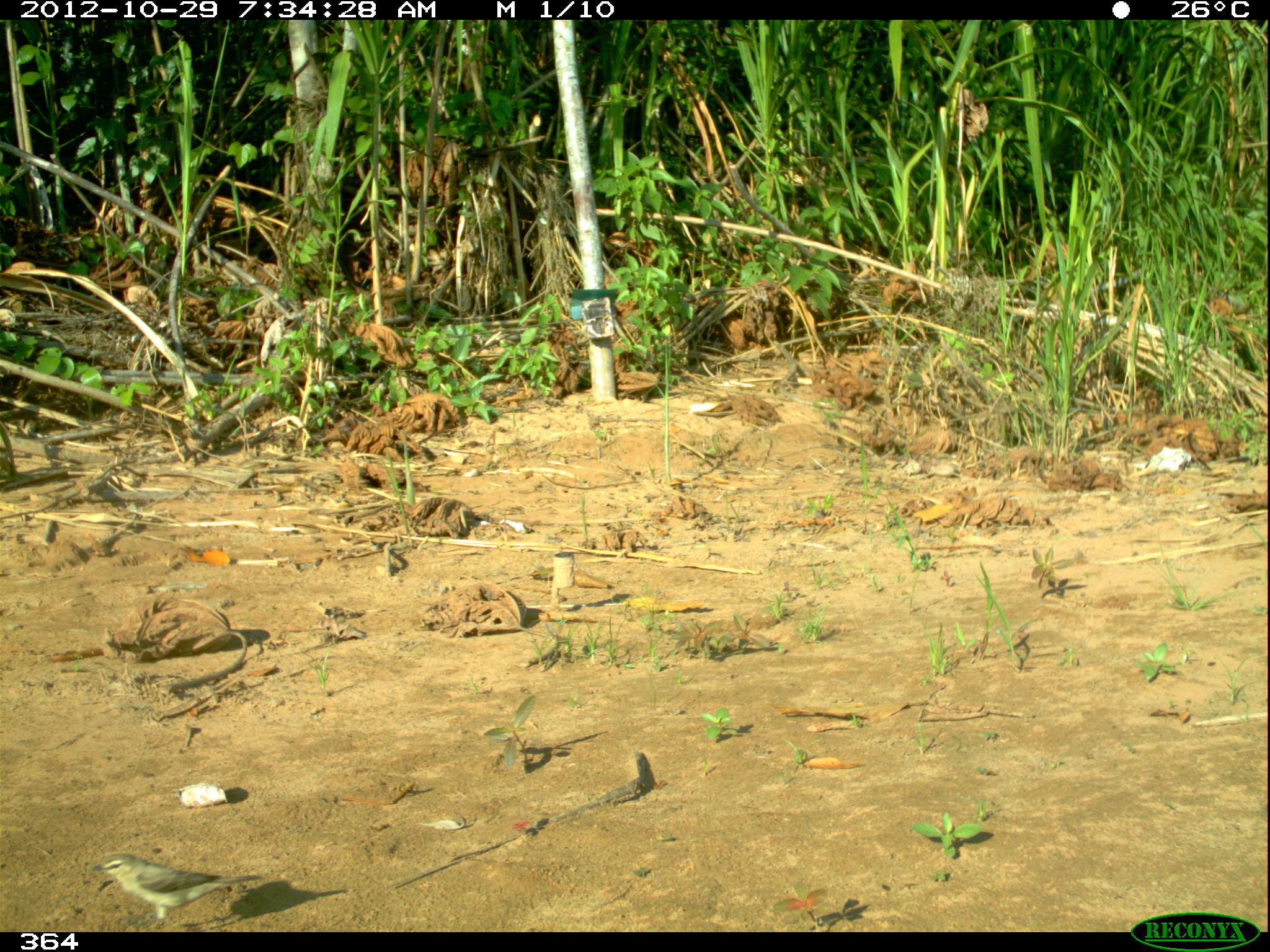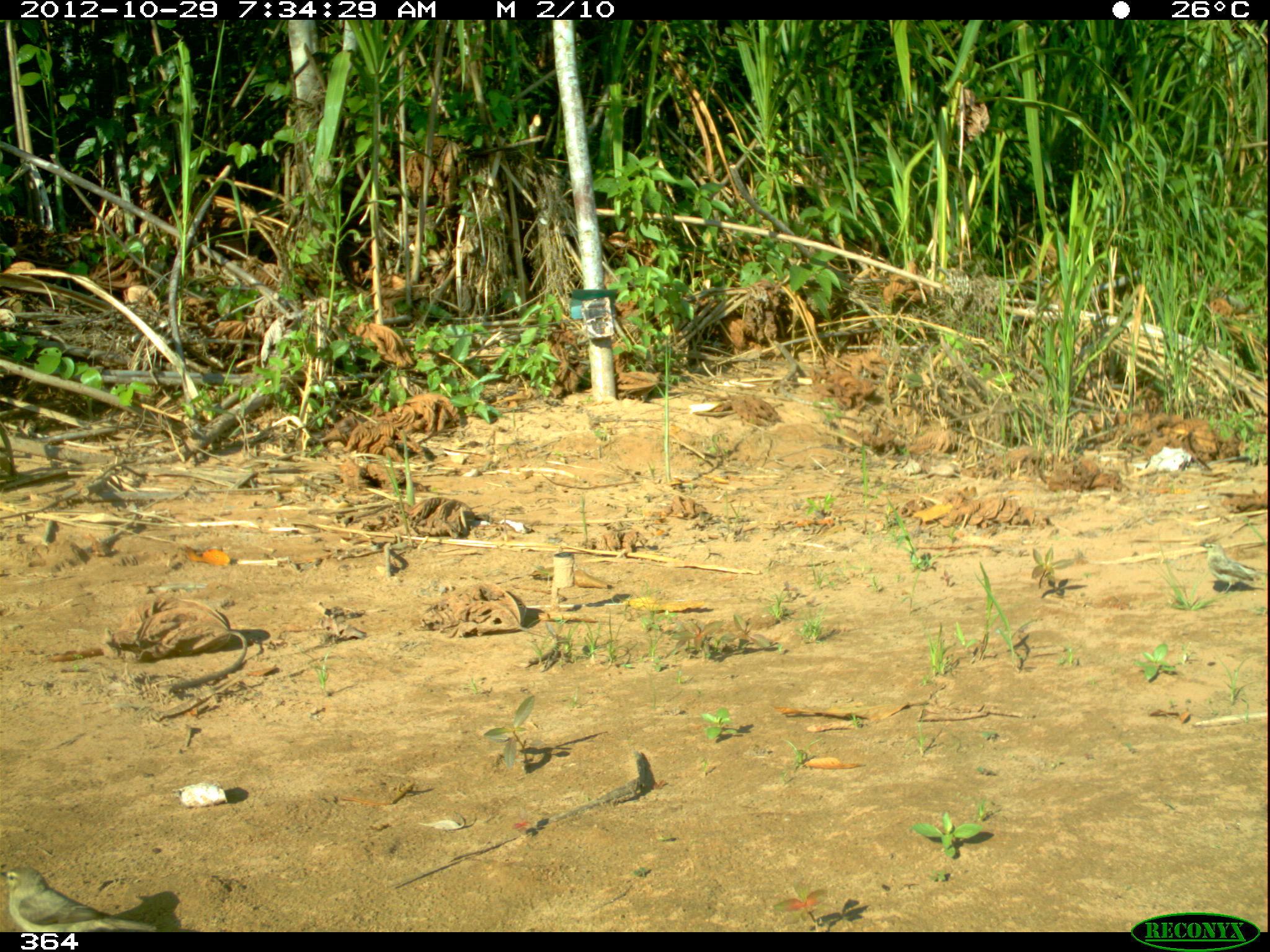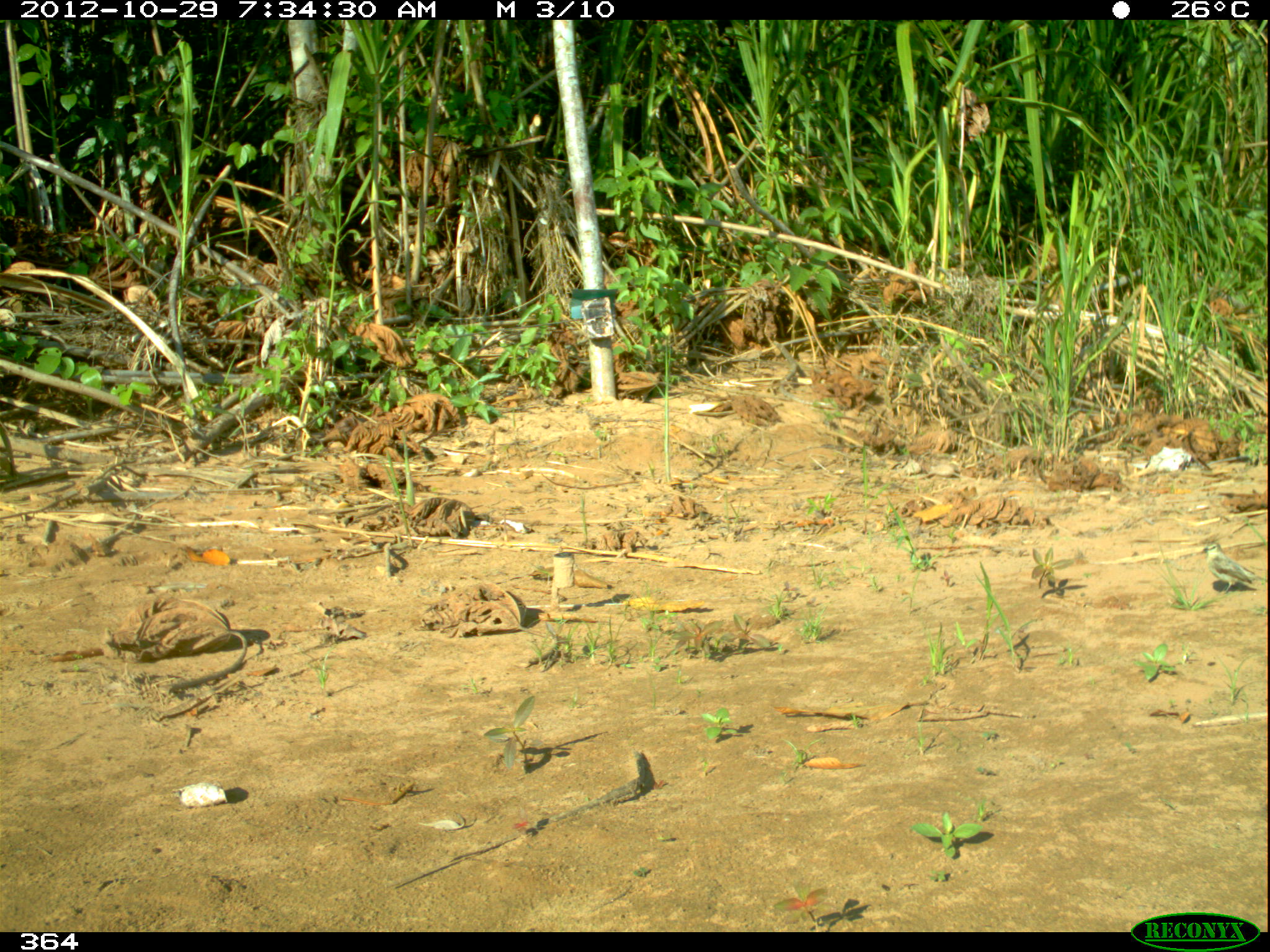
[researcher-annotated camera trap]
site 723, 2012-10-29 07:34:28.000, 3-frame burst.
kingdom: Animalia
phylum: Chordata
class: Aves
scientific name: Aves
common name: bird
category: unknown bird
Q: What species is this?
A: Unknown bird (bird) (Aves).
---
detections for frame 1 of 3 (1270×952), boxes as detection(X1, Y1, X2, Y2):
unknown bird: detection(87, 852, 266, 931)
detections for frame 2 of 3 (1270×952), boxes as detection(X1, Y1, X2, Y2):
unknown bird: detection(0, 866, 158, 931)